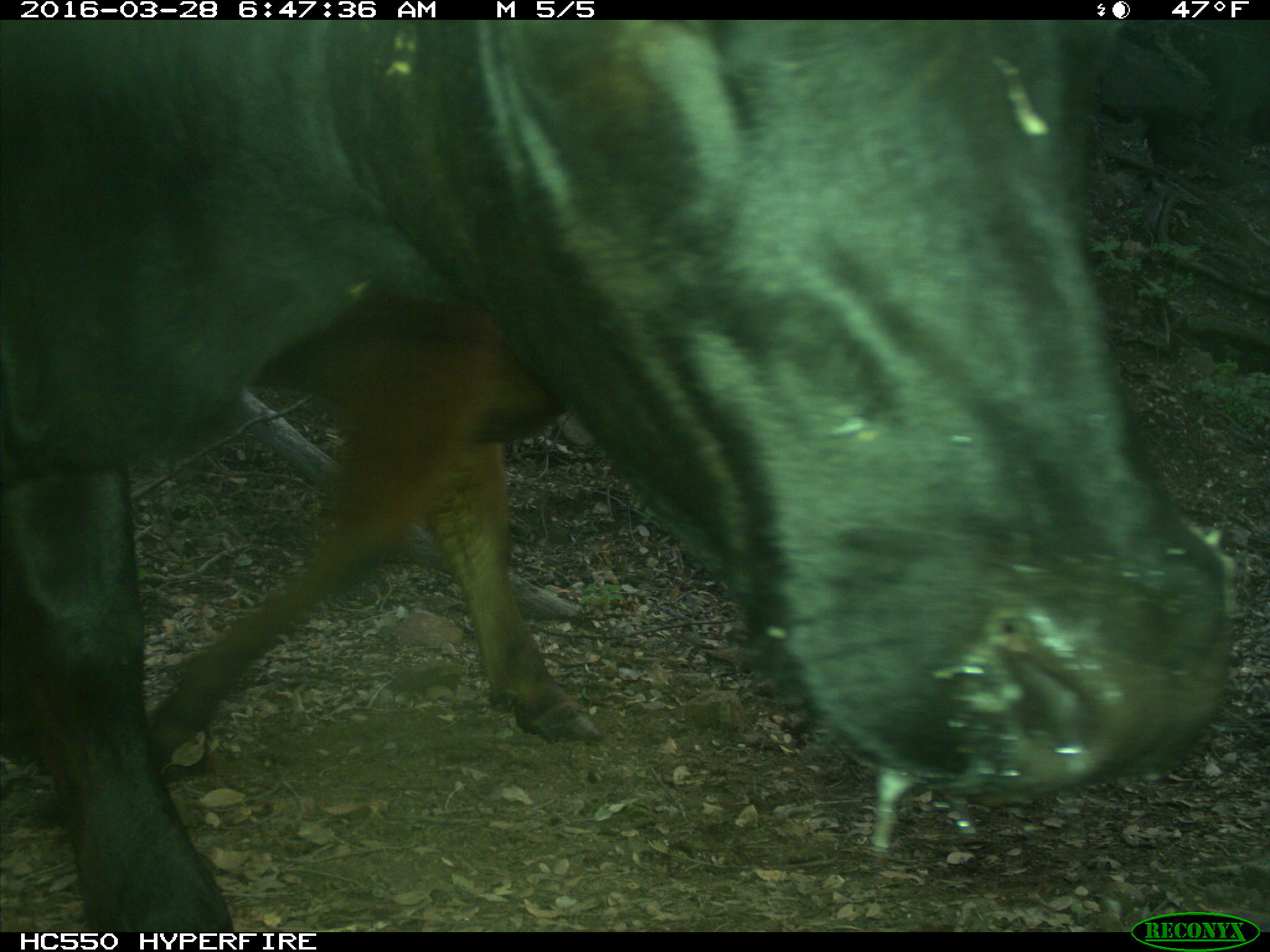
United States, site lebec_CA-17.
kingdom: Animalia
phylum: Chordata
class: Mammalia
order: Artiodactyla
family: Bovidae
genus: Bos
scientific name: Bos taurus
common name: domestic cow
Bos taurus (domestic cow).